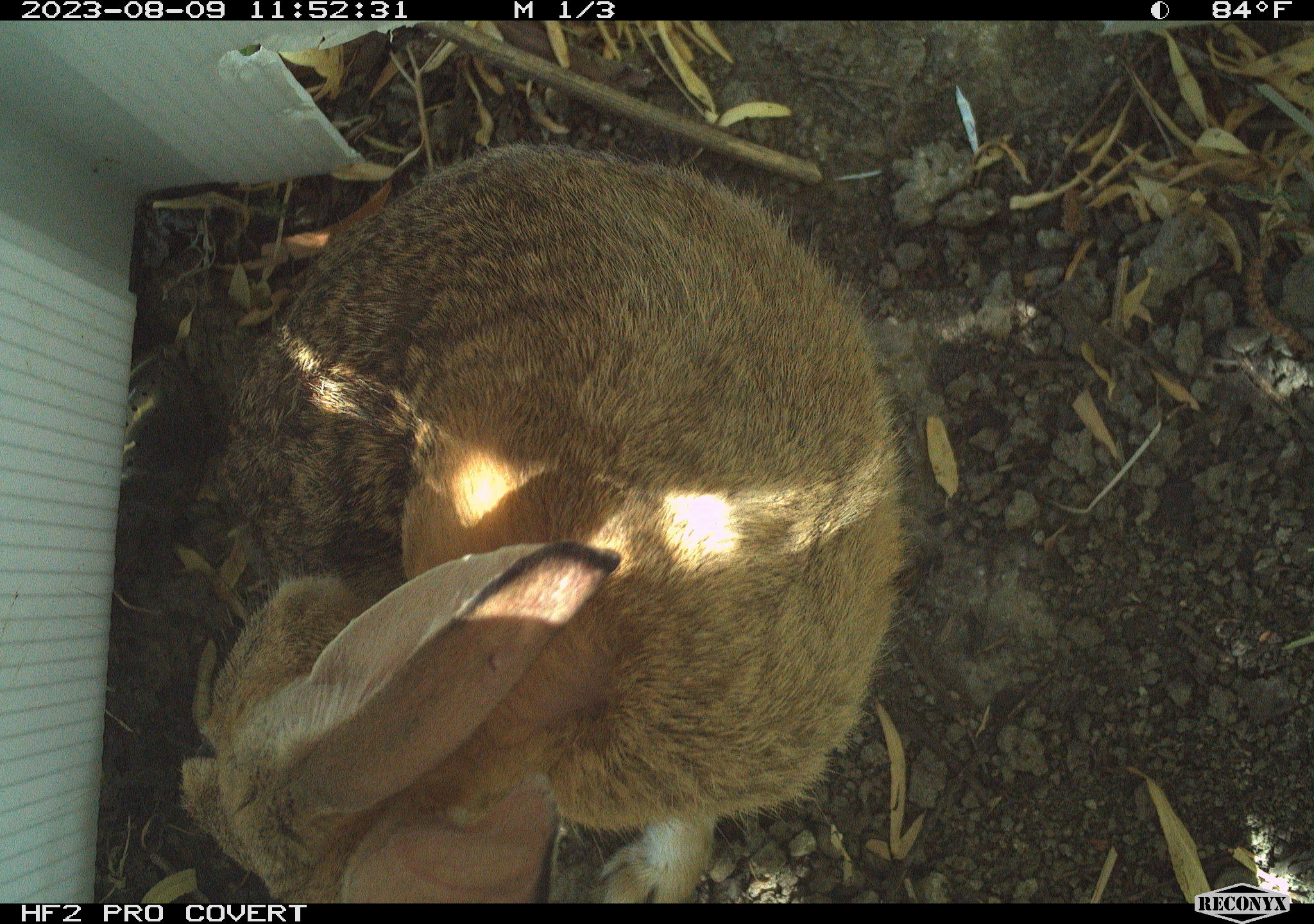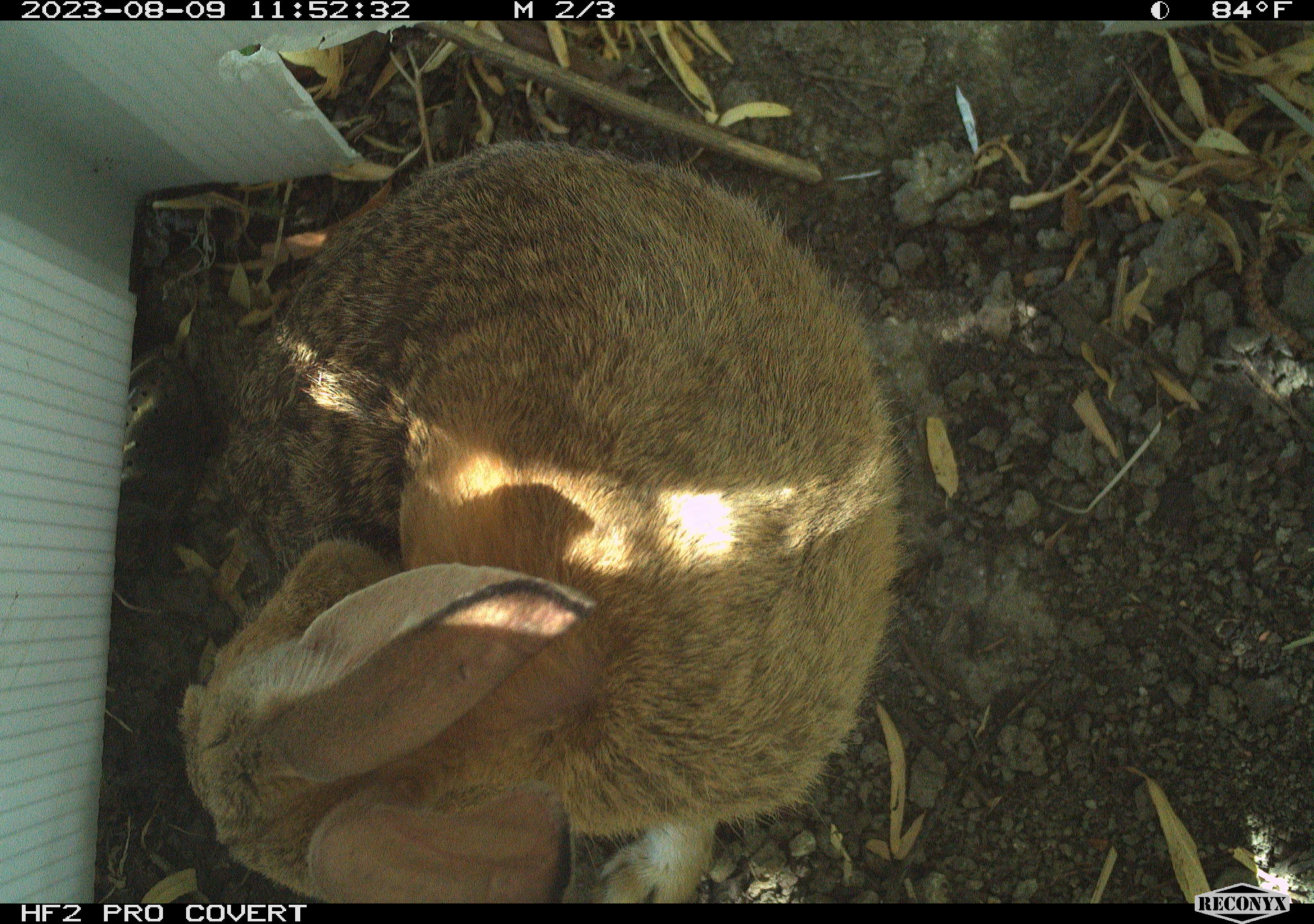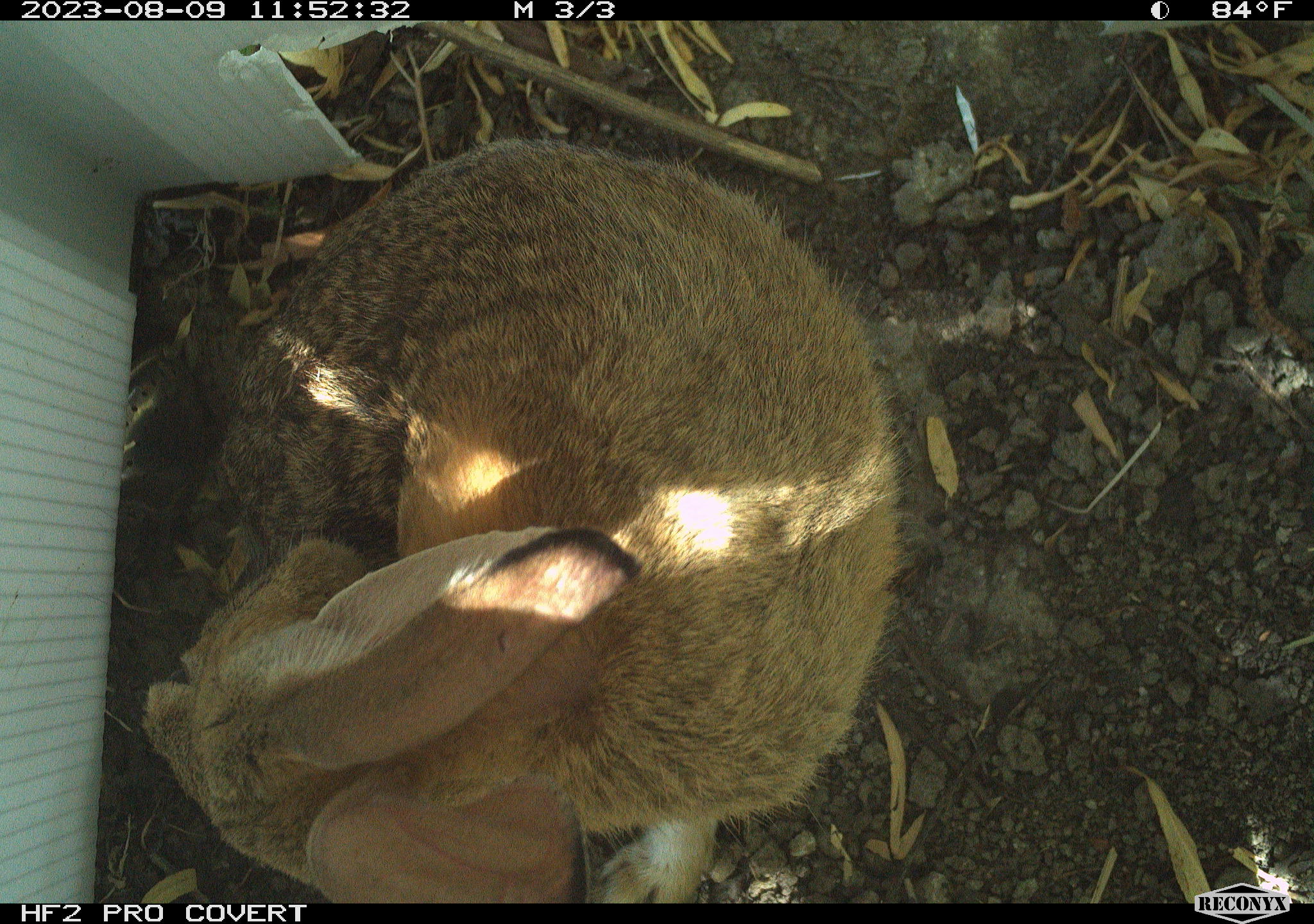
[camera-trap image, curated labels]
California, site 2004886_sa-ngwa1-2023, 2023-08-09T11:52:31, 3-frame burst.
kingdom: Animalia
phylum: Chordata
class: Mammalia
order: Lagomorpha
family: Leporidae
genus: Sylvilagus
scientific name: Sylvilagus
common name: cottontail rabbits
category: sylvilagus species